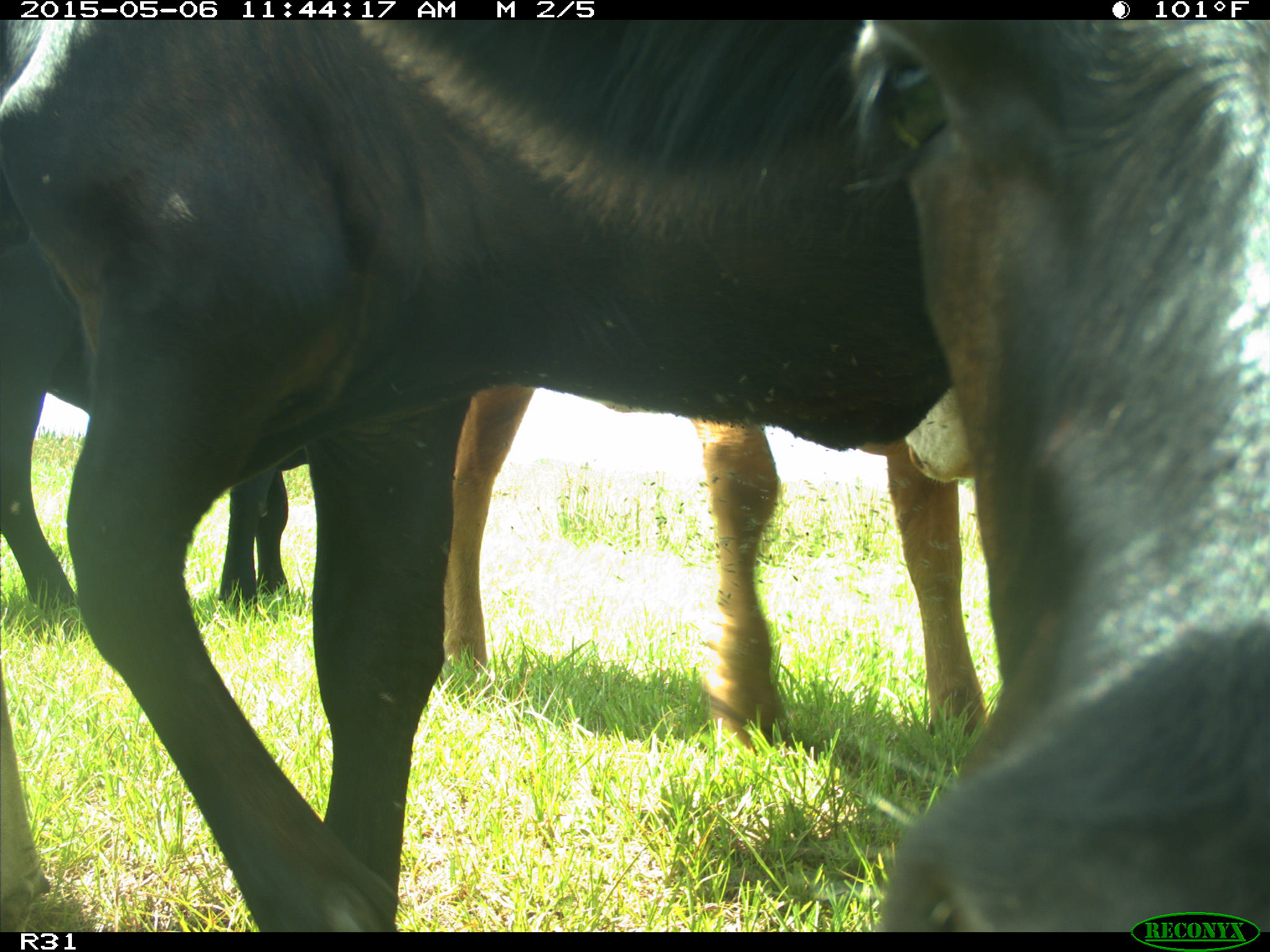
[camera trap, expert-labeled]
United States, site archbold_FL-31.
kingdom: Animalia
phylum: Chordata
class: Mammalia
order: Artiodactyla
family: Bovidae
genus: Bos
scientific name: Bos taurus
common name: domestic cow